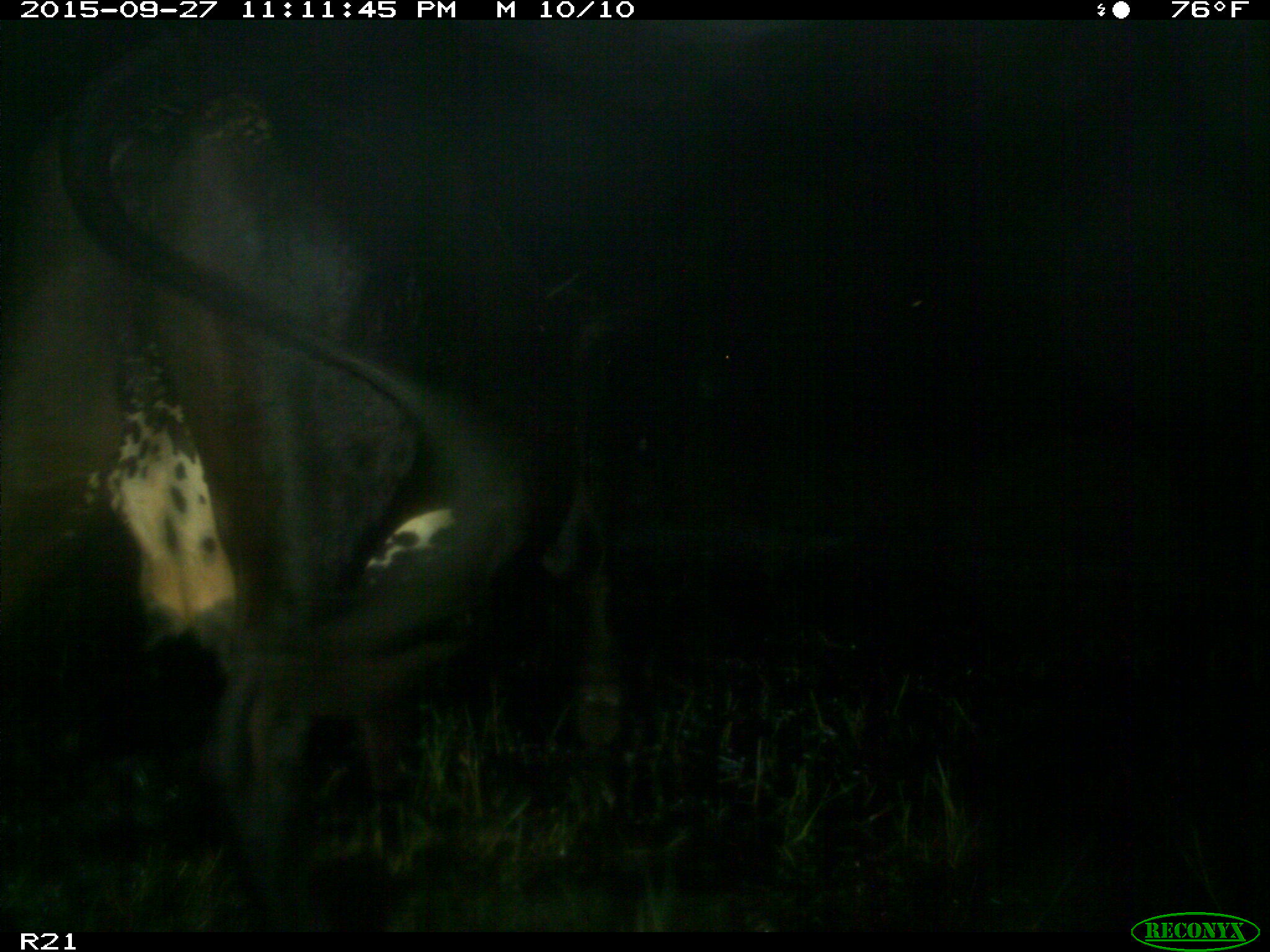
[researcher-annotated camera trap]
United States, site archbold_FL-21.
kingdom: Animalia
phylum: Chordata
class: Mammalia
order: Artiodactyla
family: Bovidae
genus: Bos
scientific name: Bos taurus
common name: domestic cow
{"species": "Bos taurus (domestic cow)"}